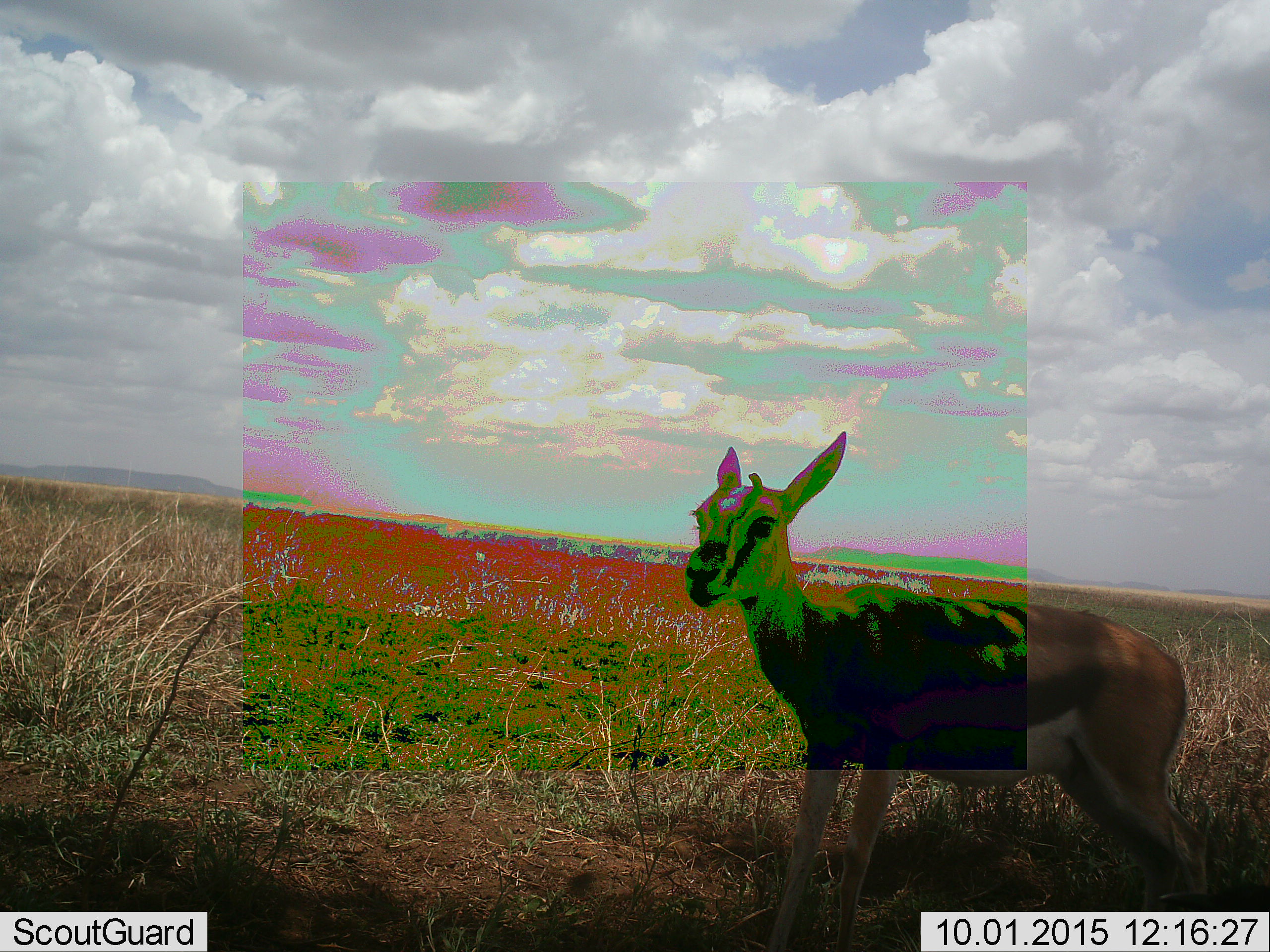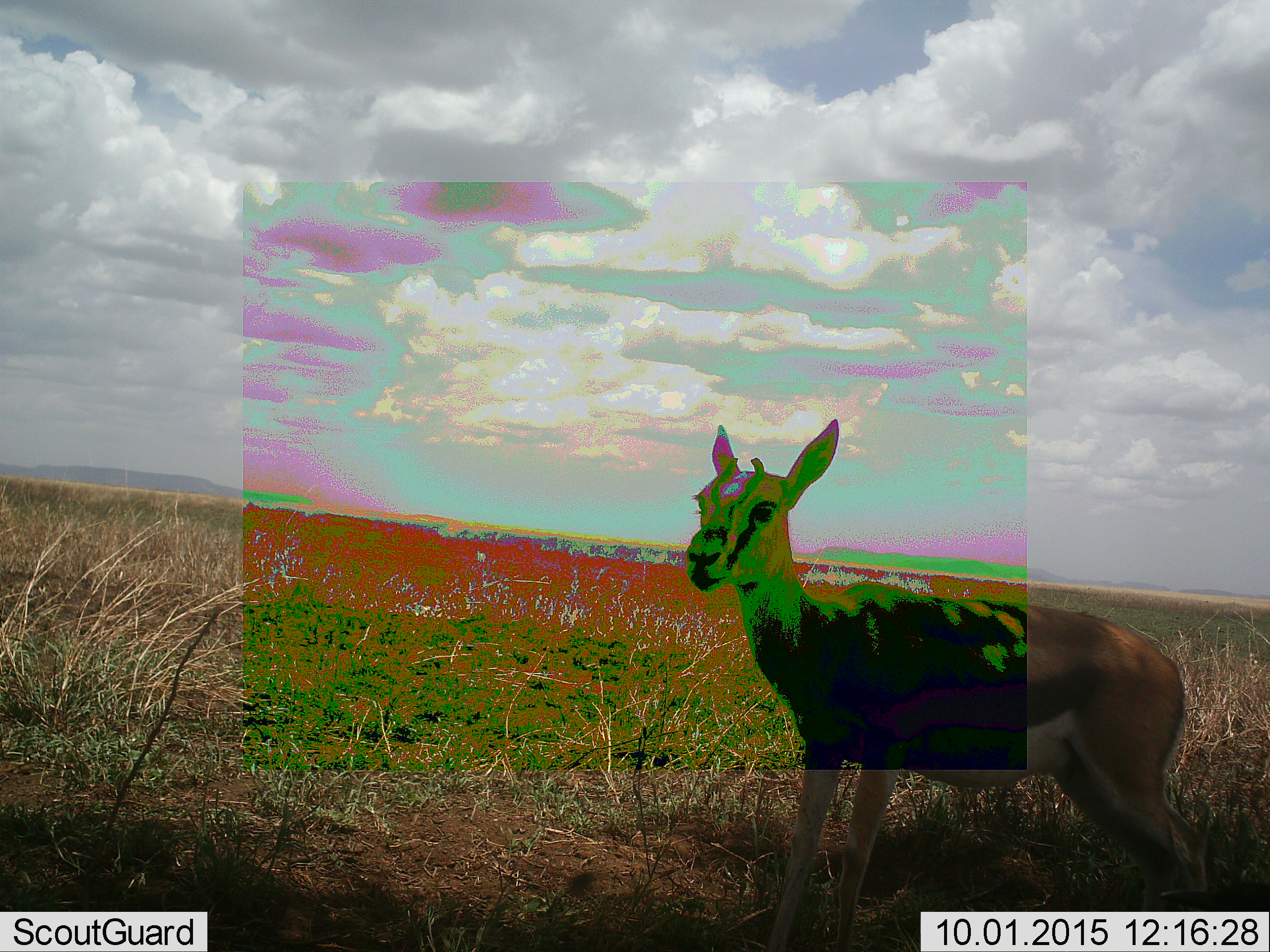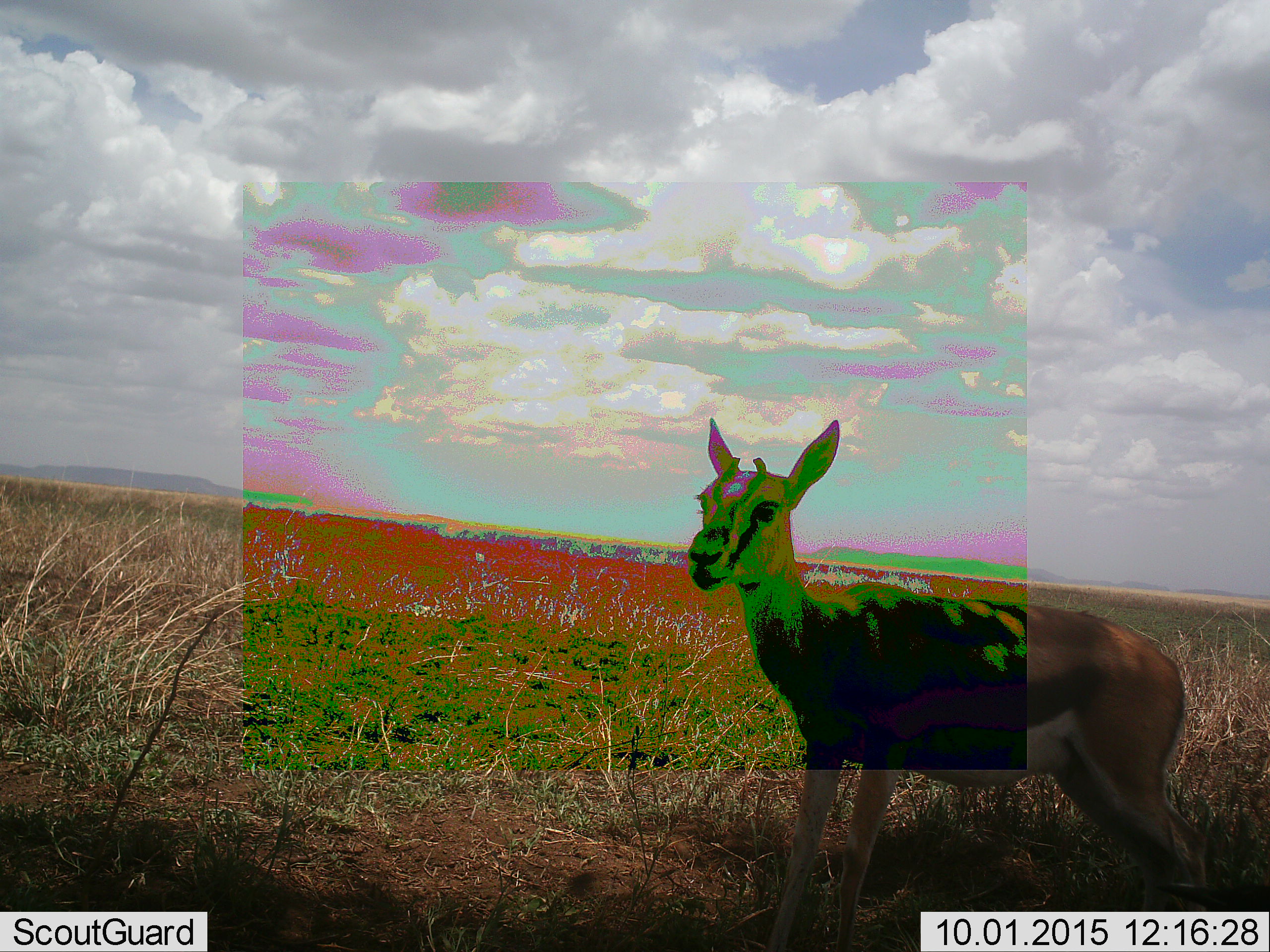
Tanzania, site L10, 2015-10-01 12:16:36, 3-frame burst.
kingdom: Animalia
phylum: Chordata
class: Mammalia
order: Artiodactyla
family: Bovidae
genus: Eudorcas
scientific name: Eudorcas thomsonii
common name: thomson's gazelle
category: gazellethomsons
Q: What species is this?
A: Gazellethomsons (thomson's gazelle) (Eudorcas thomsonii).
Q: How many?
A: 1.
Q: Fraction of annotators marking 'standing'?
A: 100%.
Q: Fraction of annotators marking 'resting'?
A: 0%.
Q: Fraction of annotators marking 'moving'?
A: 0%.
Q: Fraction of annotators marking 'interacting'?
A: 0%.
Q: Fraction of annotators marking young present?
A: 0%.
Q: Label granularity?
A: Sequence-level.